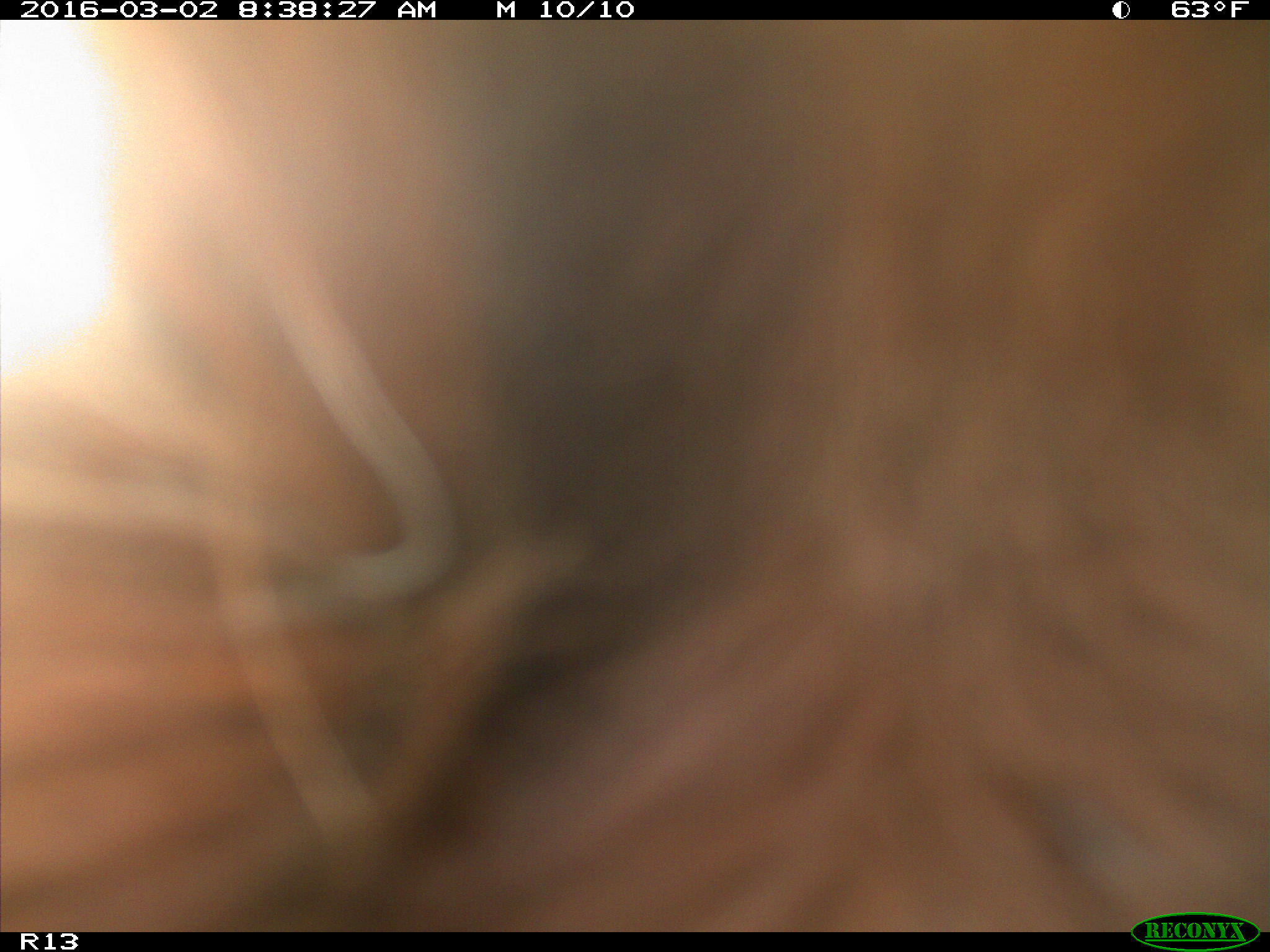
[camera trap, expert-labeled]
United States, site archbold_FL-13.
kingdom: Animalia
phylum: Chordata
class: Mammalia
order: Artiodactyla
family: Bovidae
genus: Bos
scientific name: Bos taurus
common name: domestic cow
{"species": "Bos taurus (domestic cow)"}